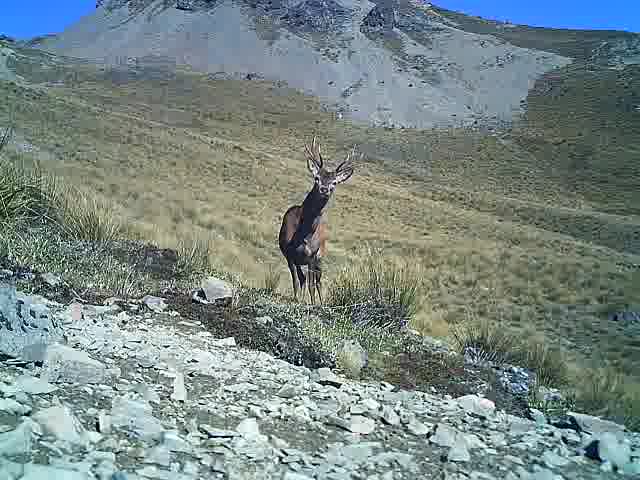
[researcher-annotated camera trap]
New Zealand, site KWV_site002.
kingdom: Animalia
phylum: Chordata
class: Mammalia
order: Artiodactyla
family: Cervidae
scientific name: Cervidae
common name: deer